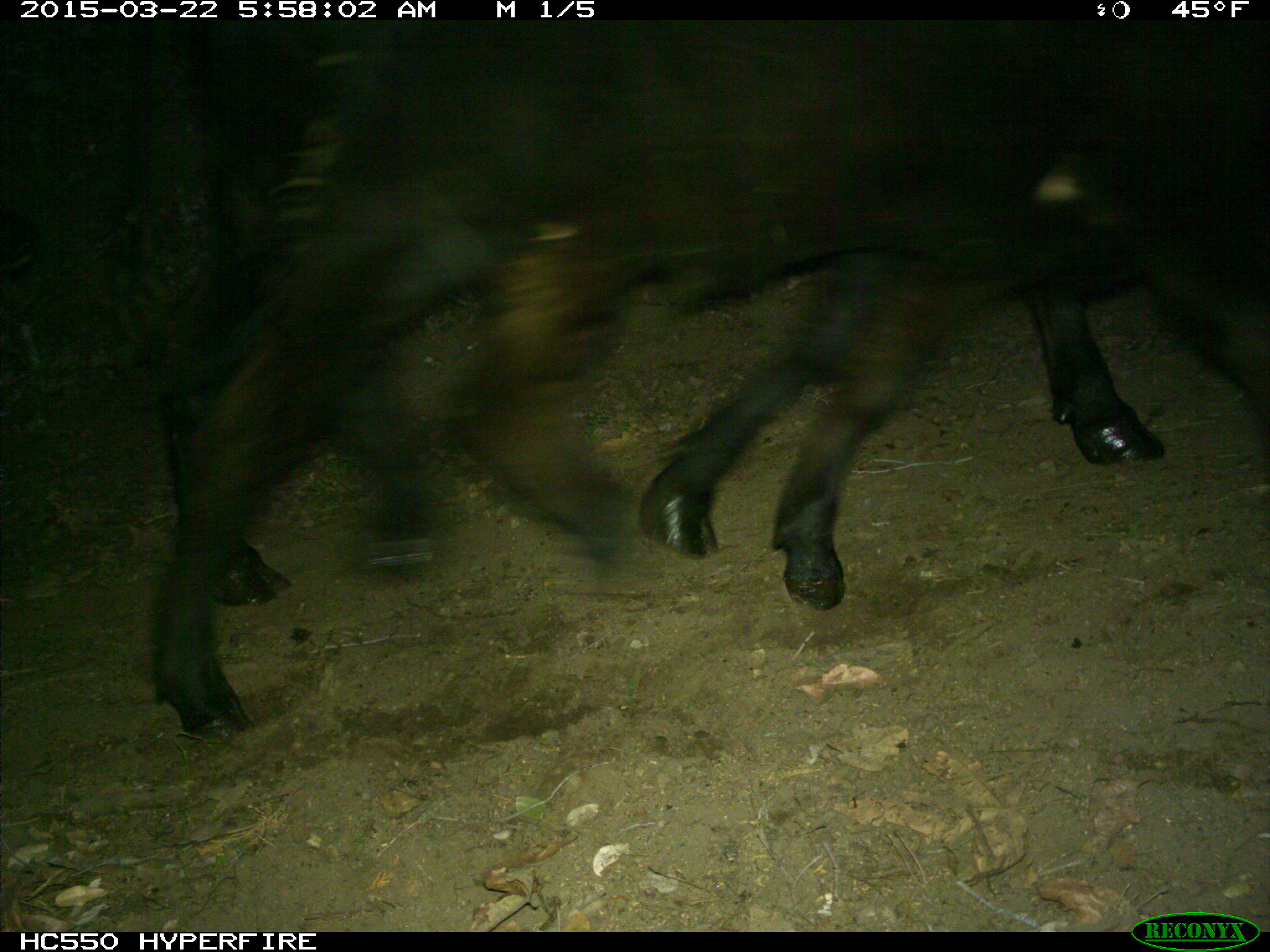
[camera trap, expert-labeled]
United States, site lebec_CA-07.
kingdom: Animalia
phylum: Chordata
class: Mammalia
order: Artiodactyla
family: Bovidae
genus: Bos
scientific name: Bos taurus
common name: domestic cow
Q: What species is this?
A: Bos taurus (domestic cow).